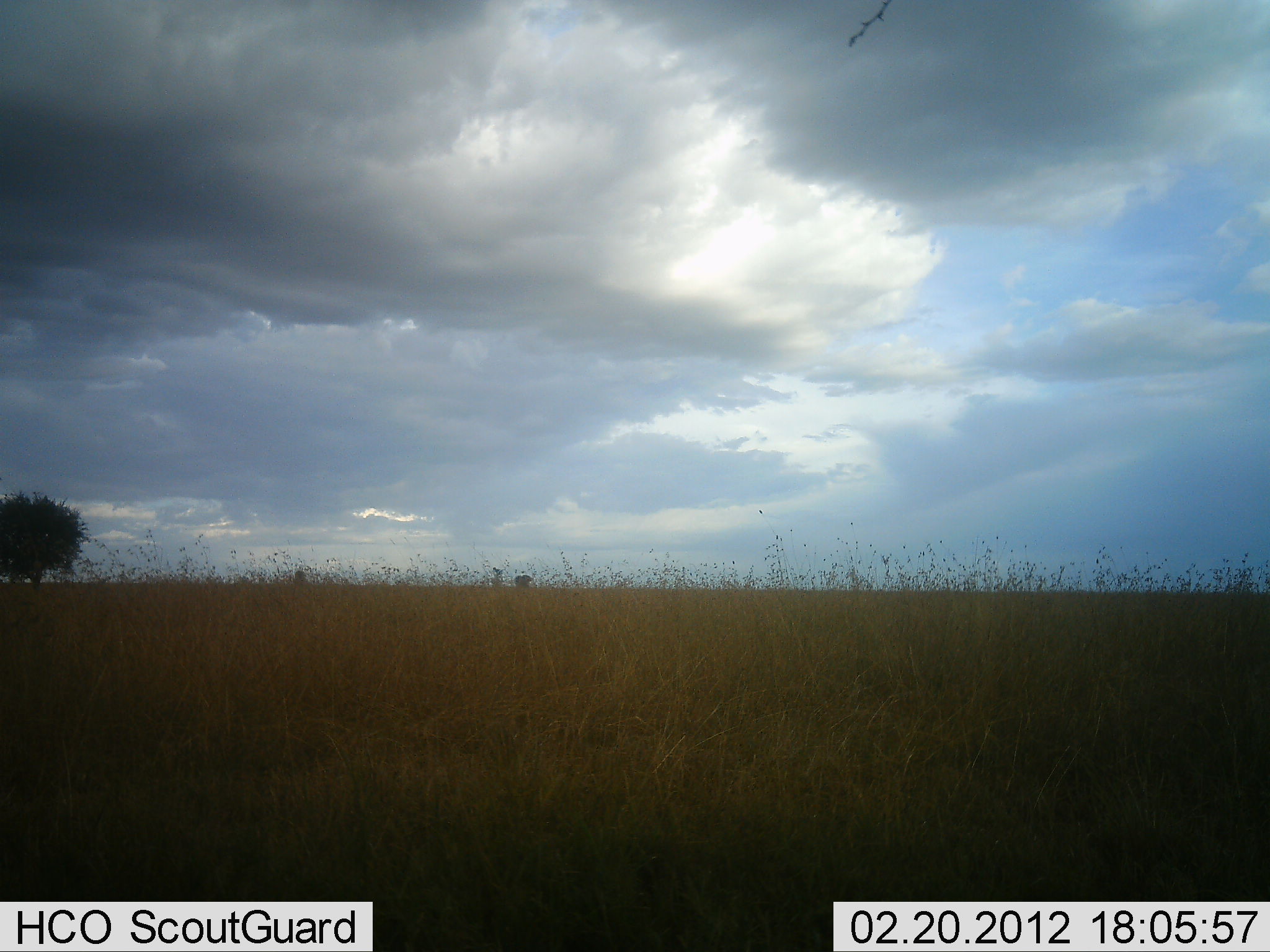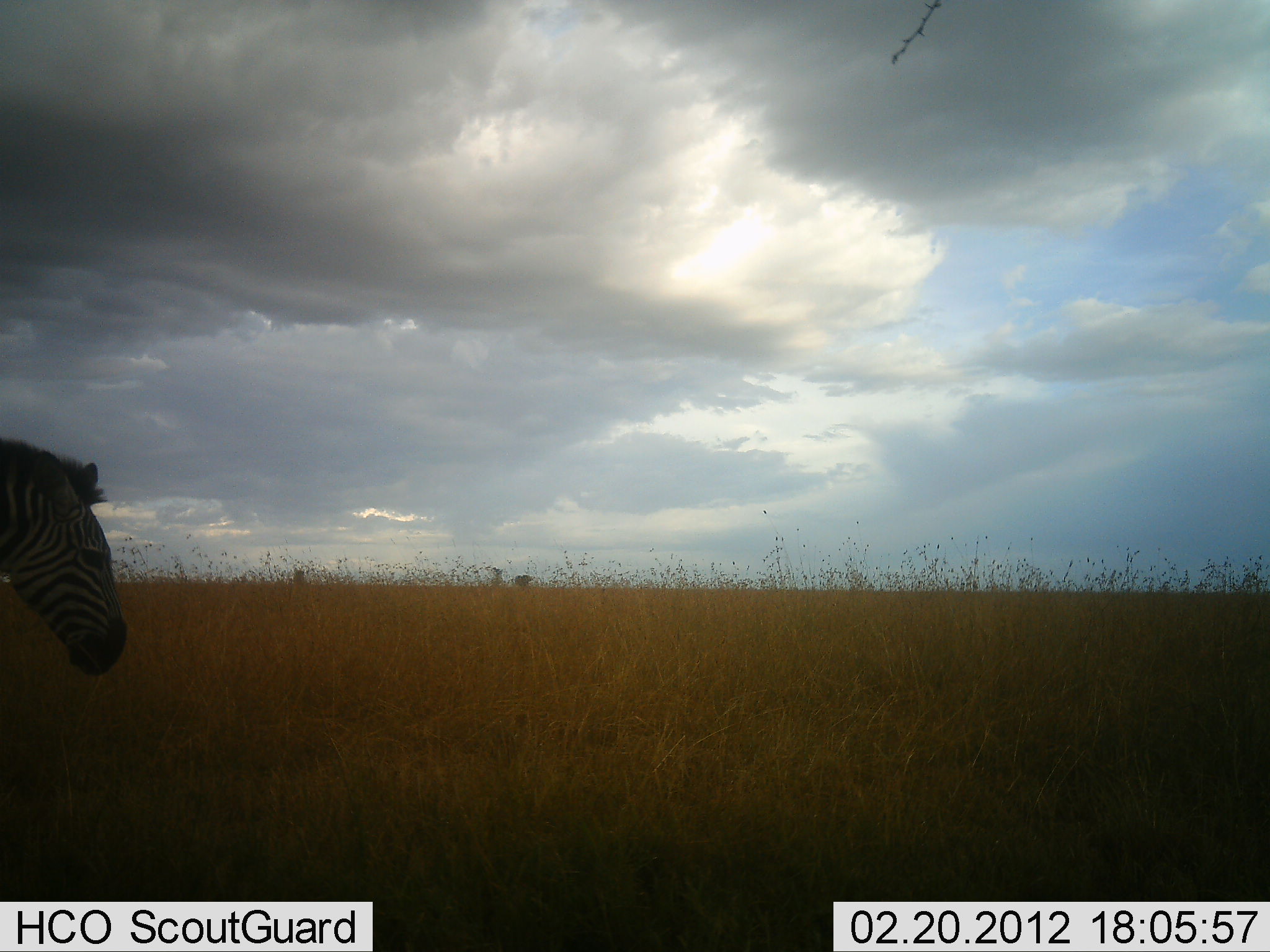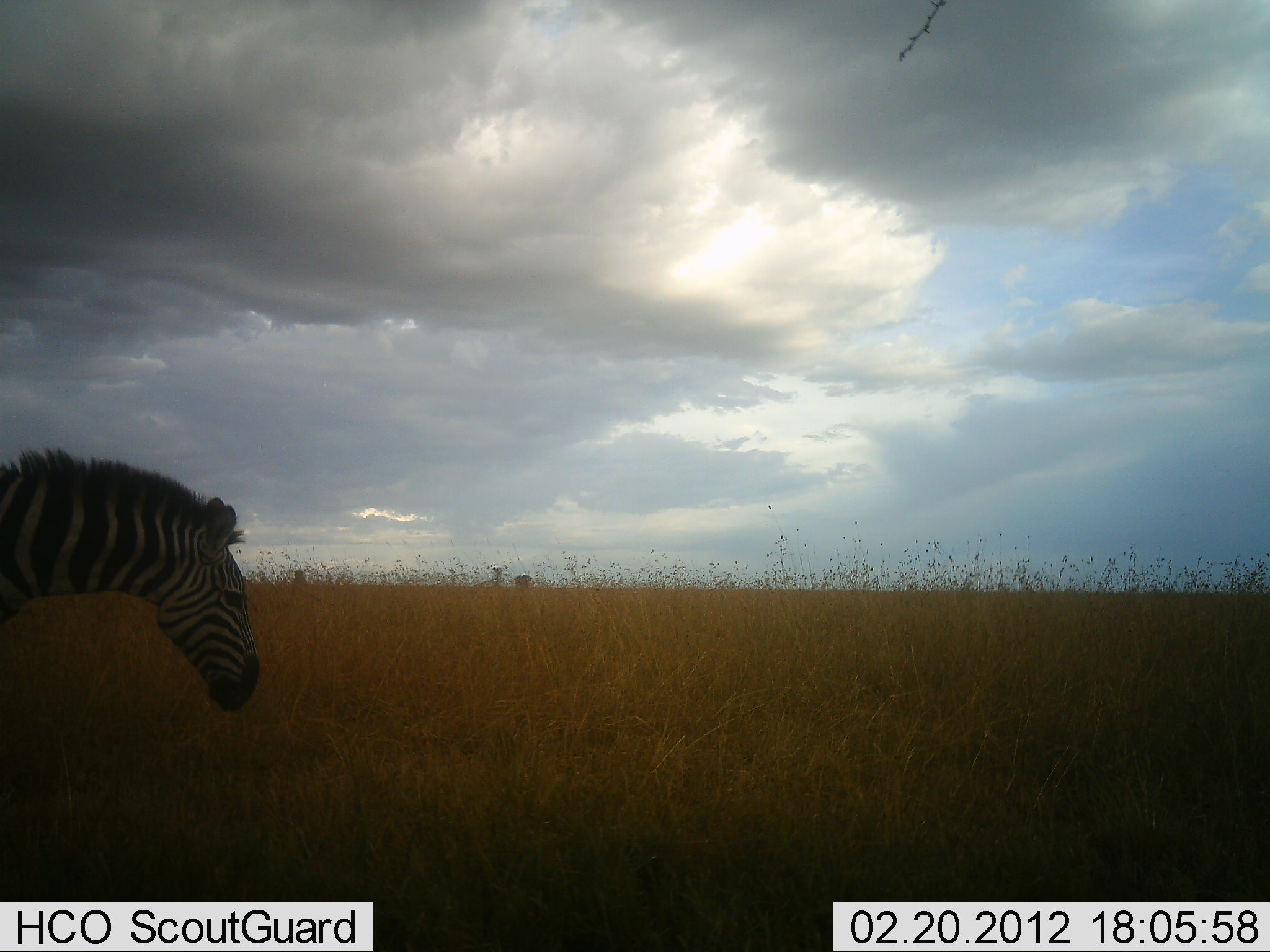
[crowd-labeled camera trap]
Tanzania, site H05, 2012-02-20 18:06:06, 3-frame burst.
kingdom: Animalia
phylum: Chordata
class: Mammalia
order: Perissodactyla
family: Equidae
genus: Equus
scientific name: Equus quagga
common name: plains zebra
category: zebra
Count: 1.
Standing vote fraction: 4%.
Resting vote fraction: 0%.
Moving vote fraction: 96%.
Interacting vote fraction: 0%.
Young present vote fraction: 0%.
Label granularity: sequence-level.